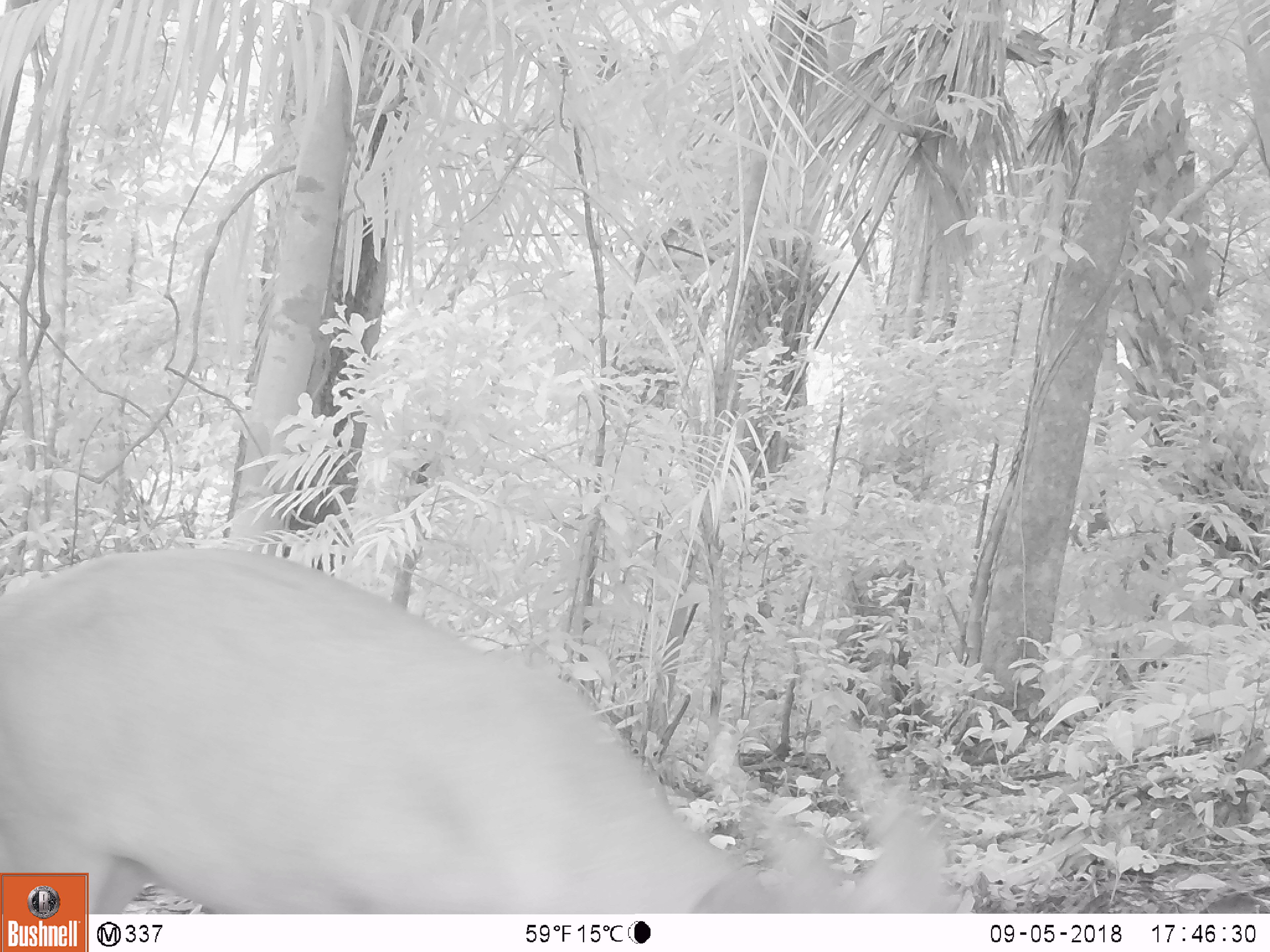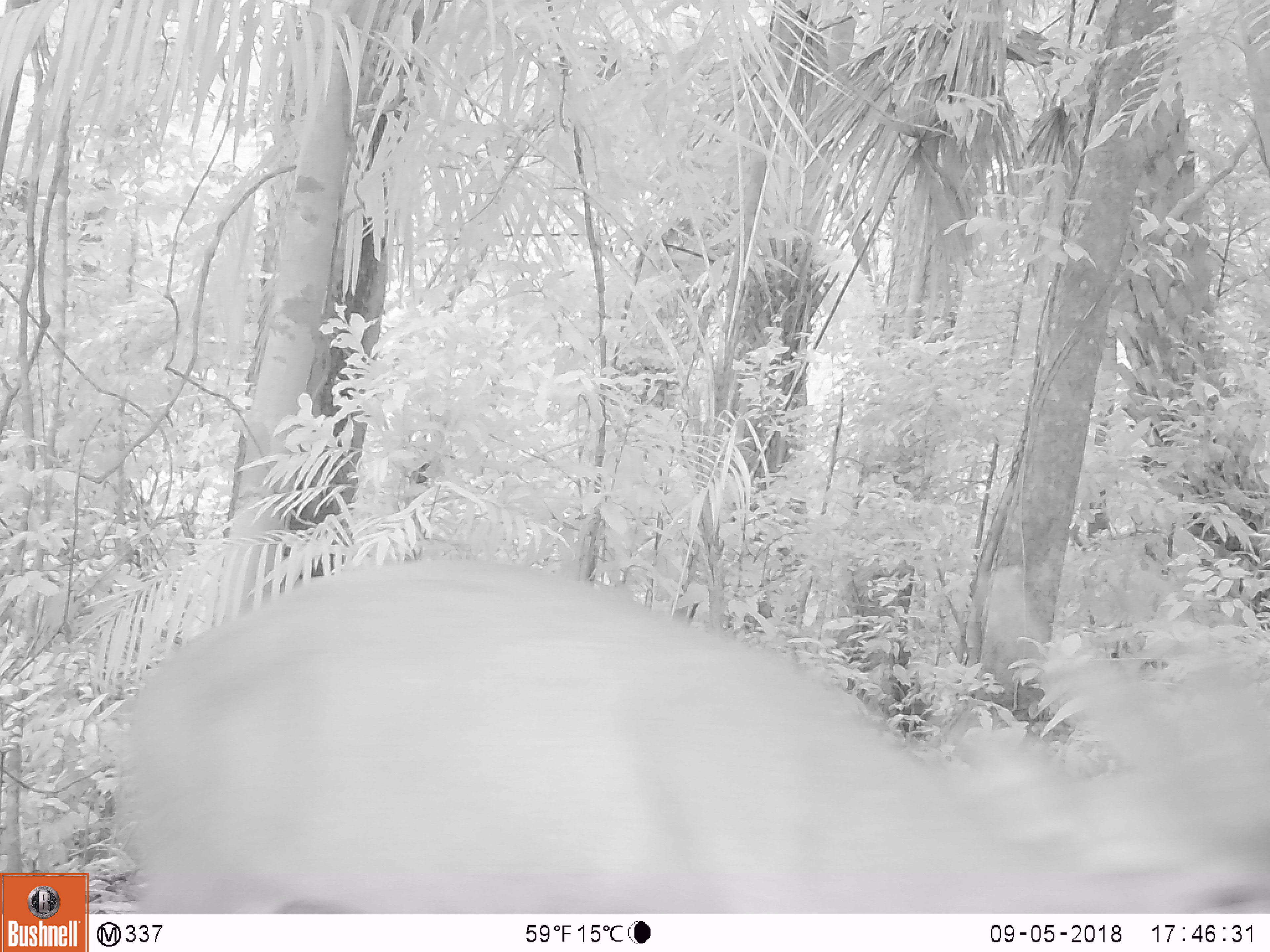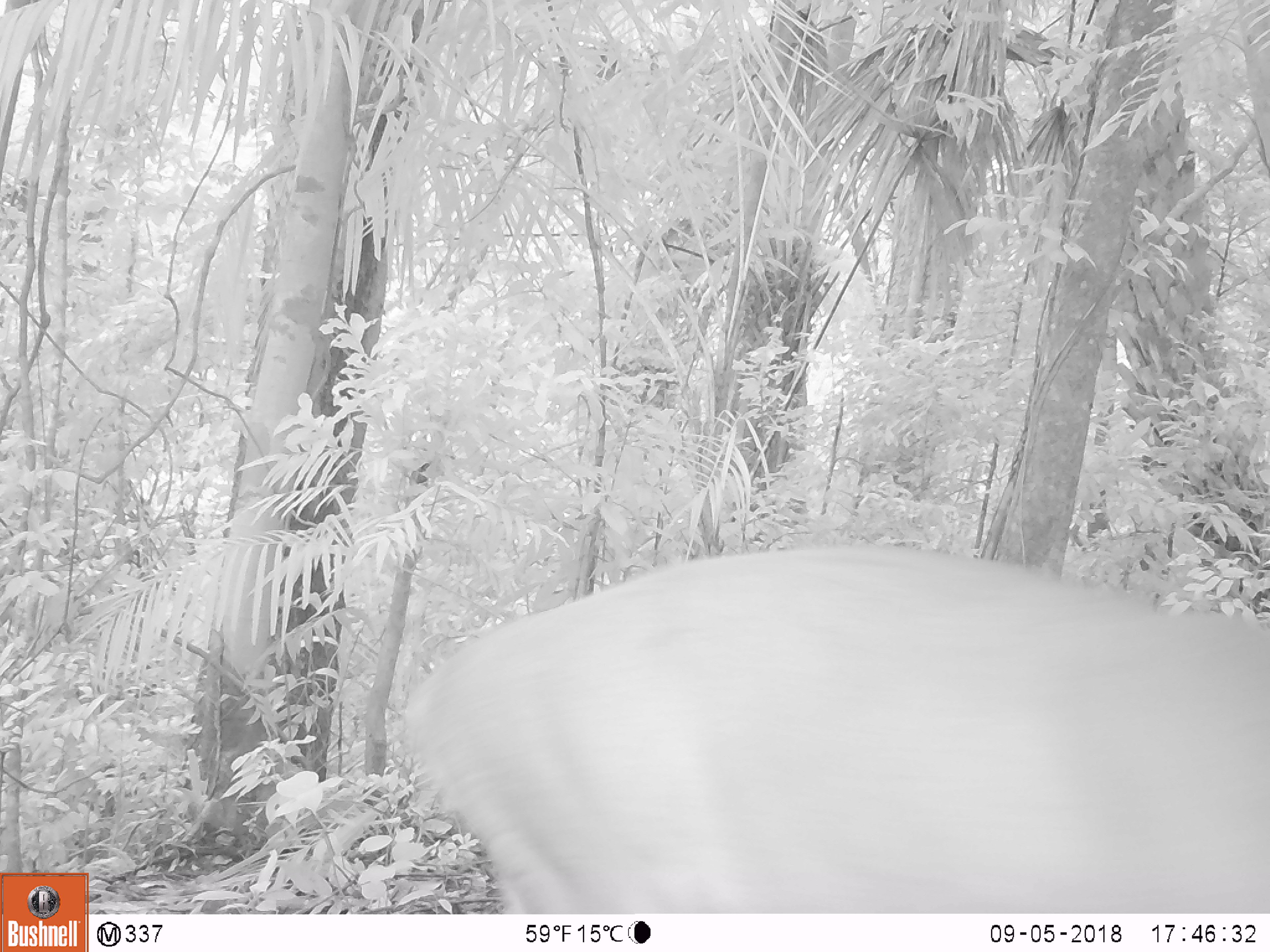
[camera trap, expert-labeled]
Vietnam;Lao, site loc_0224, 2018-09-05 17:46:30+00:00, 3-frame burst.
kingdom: Animalia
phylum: Chordata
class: Mammalia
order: Artiodactyla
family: Cervidae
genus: Muntiacus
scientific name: Muntiacus vuquangensis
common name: large-antlered muntjac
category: large antlered muntjac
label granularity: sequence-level